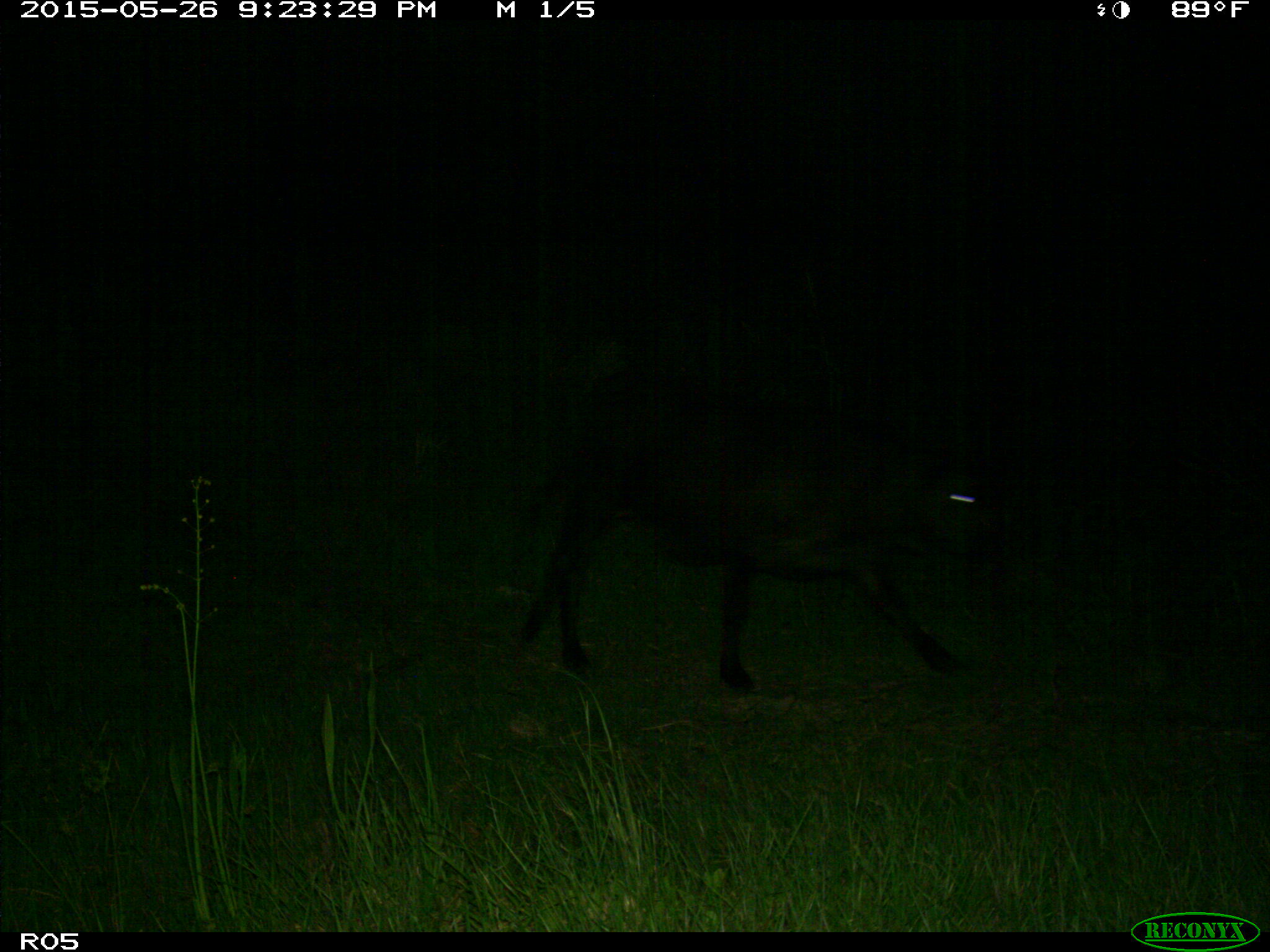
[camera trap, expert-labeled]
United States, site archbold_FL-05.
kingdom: Animalia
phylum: Chordata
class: Mammalia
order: Artiodactyla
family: Bovidae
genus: Bos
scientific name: Bos taurus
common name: domestic cow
Bos taurus (domestic cow).